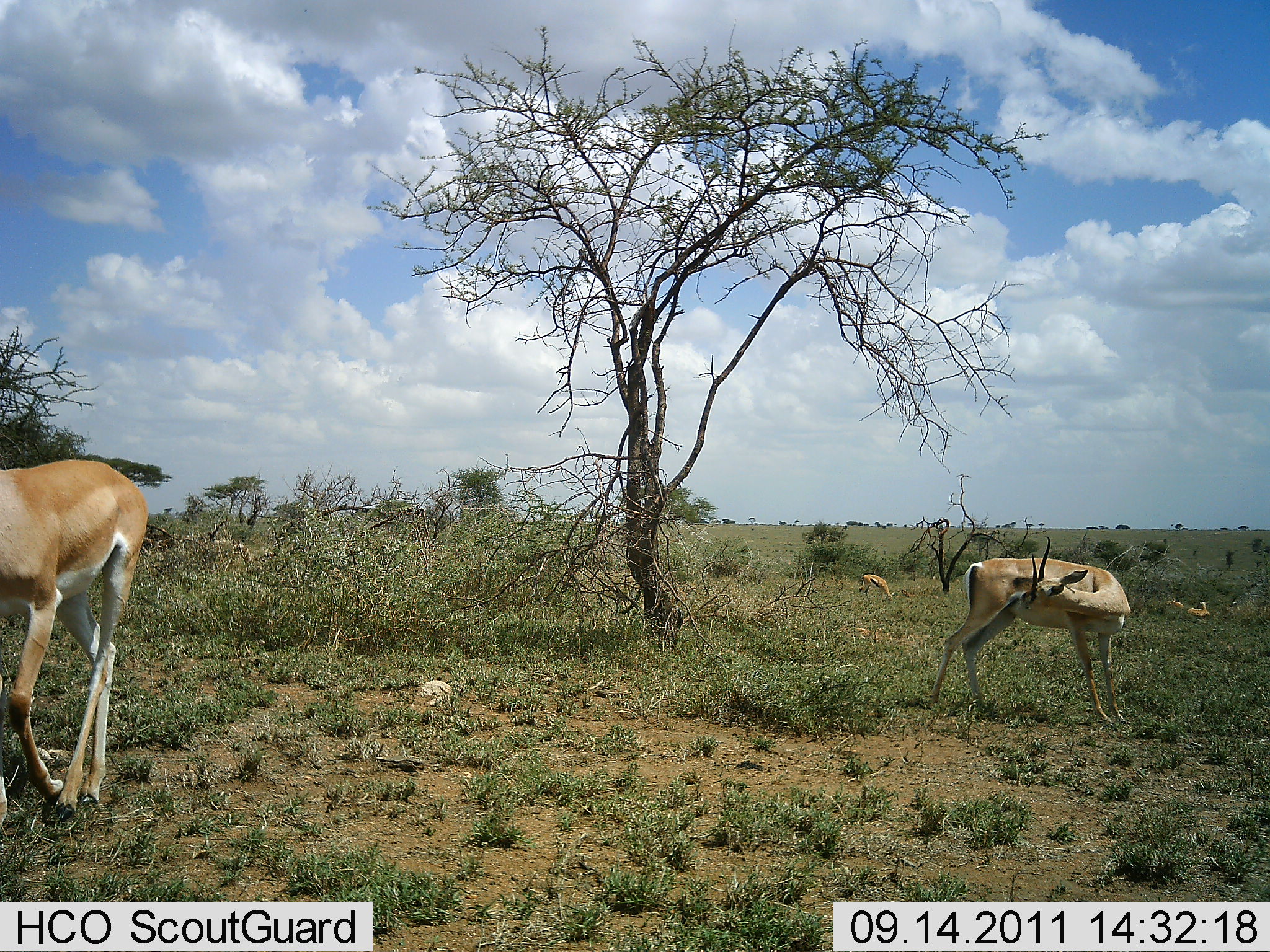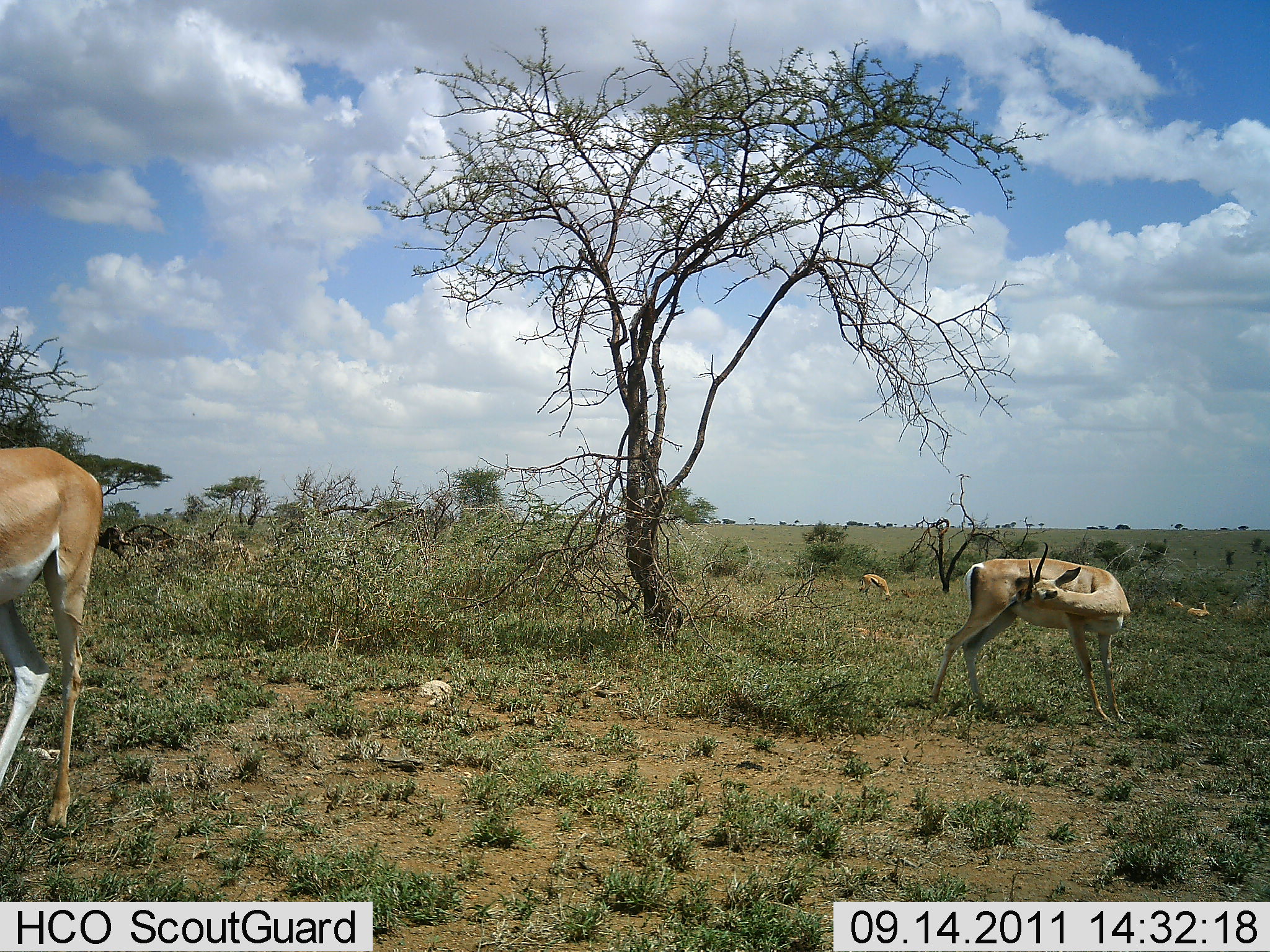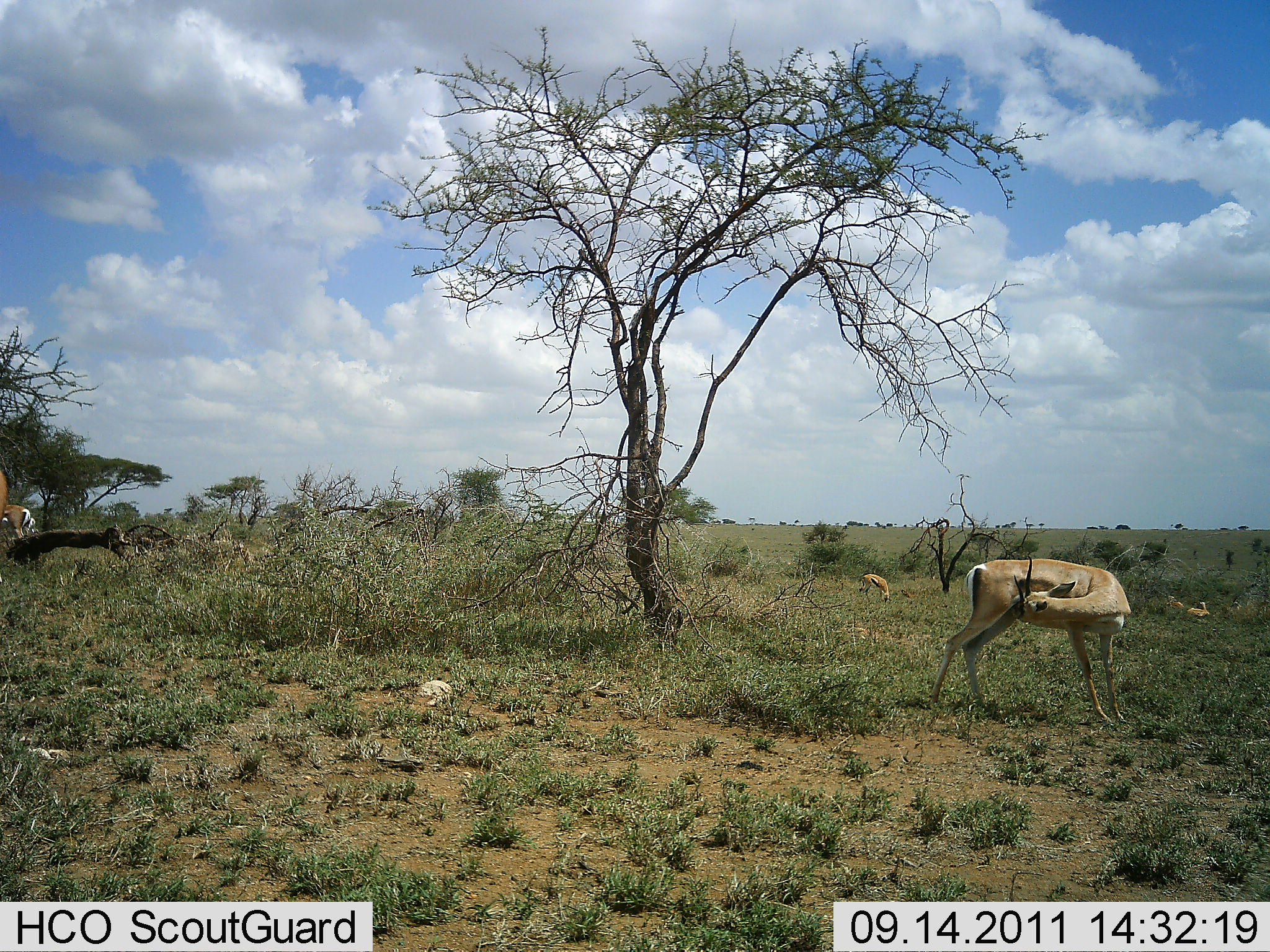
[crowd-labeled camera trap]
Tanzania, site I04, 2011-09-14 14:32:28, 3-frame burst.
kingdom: Animalia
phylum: Chordata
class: Mammalia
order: Artiodactyla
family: Bovidae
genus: Nanger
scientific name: Nanger granti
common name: grant's gazelle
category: gazellegrants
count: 4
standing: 91%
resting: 55%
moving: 55%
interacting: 0%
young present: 0%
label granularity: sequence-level